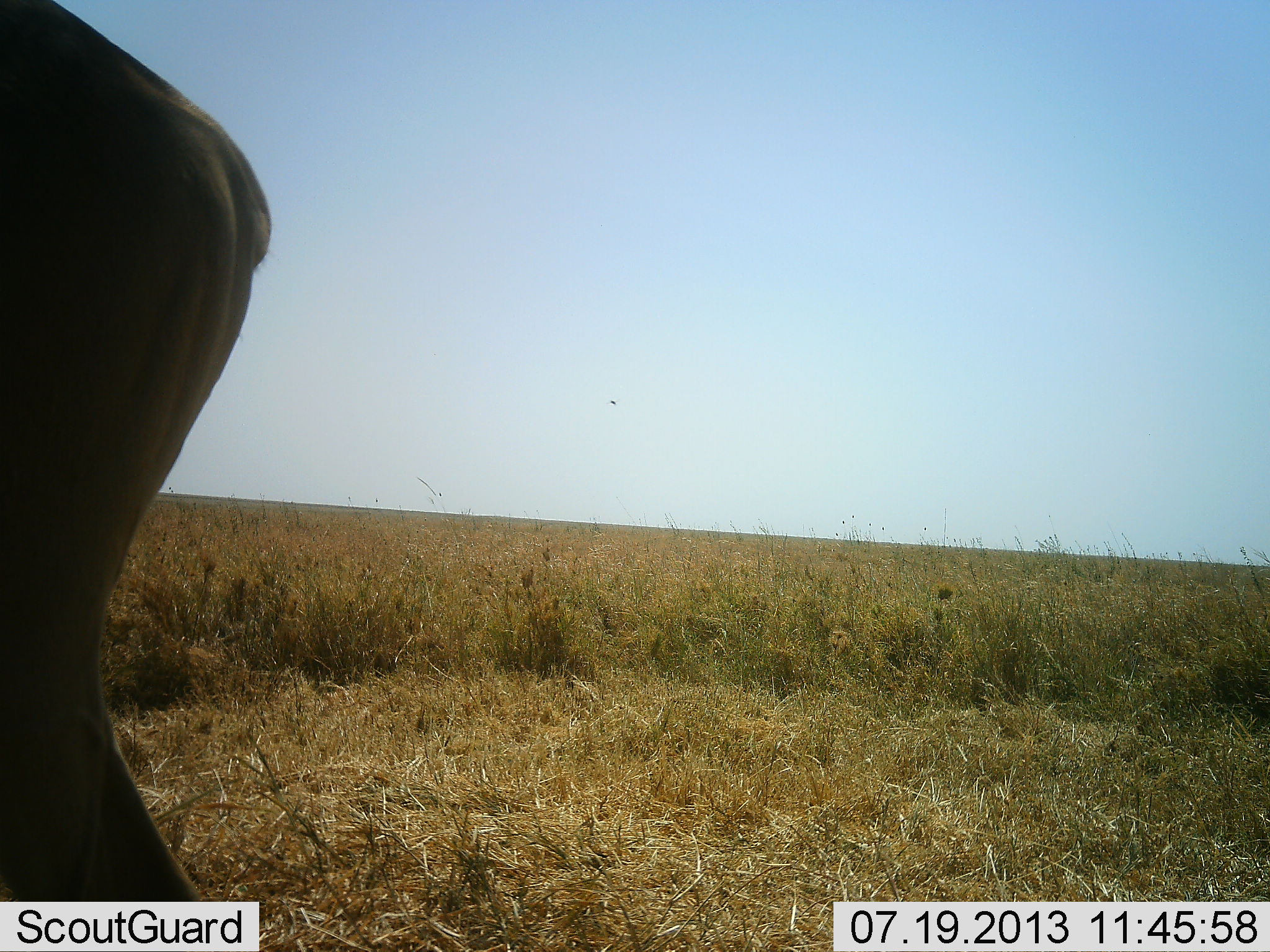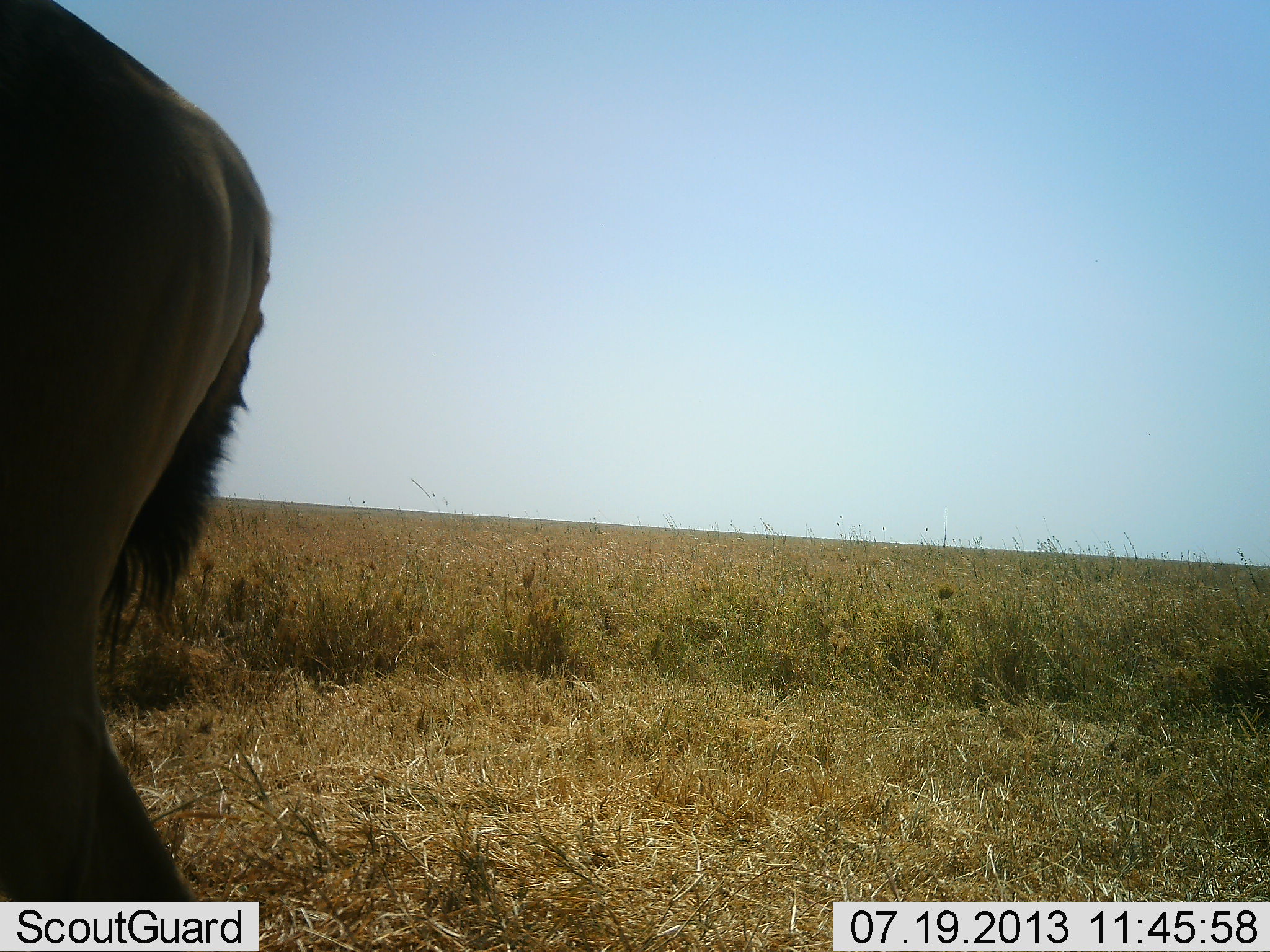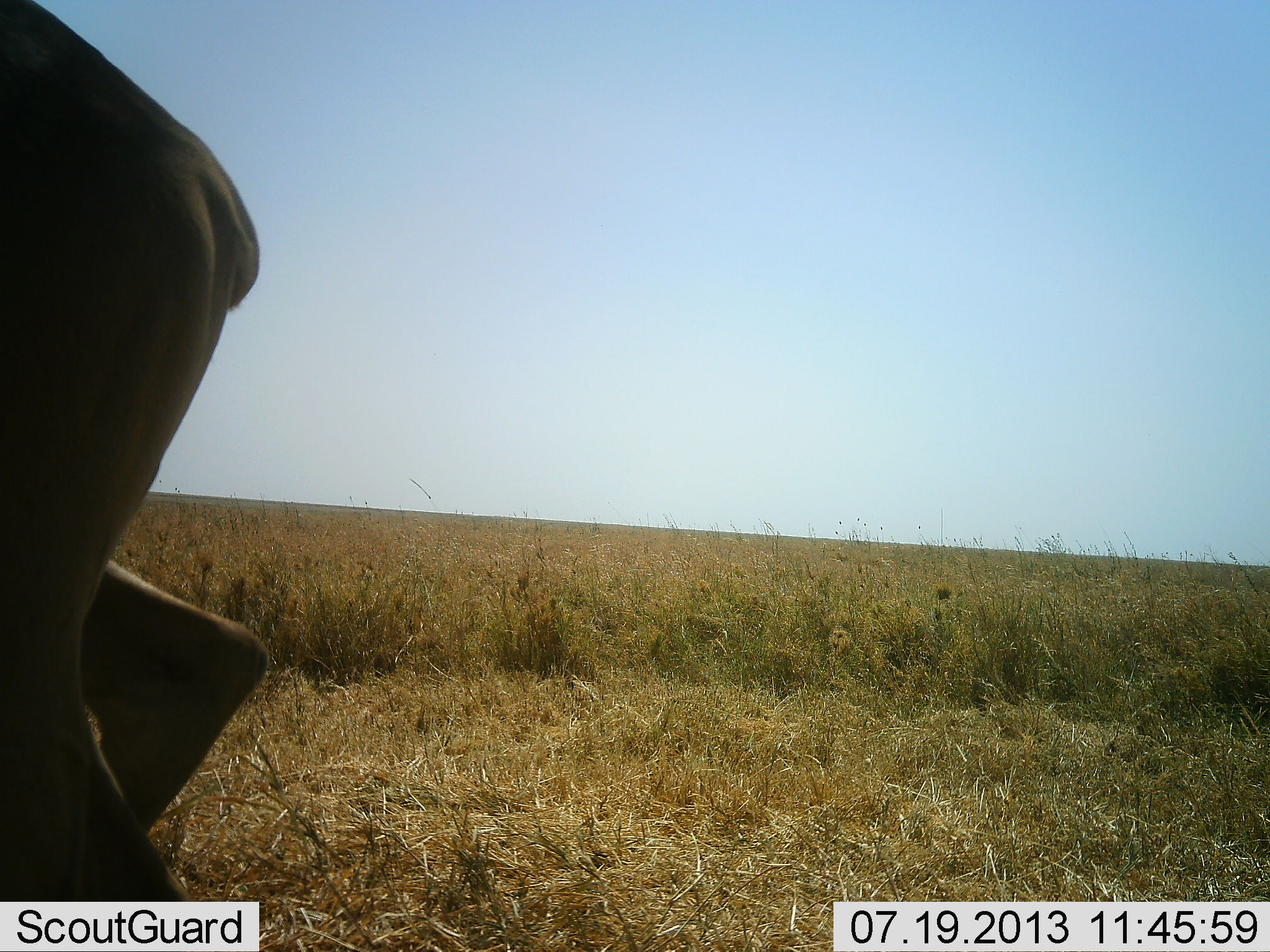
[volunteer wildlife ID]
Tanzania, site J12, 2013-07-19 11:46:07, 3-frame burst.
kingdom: Animalia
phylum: Chordata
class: Mammalia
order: Artiodactyla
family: Bovidae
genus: Alcelaphus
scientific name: Alcelaphus buselaphus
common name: hartebeest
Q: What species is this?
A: Hartebeest (Alcelaphus buselaphus).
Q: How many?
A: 1.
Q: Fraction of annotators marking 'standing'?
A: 100%.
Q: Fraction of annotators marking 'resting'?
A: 0%.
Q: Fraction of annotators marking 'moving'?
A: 0%.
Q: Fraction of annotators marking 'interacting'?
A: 0%.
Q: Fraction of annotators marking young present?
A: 0%.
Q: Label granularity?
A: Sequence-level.